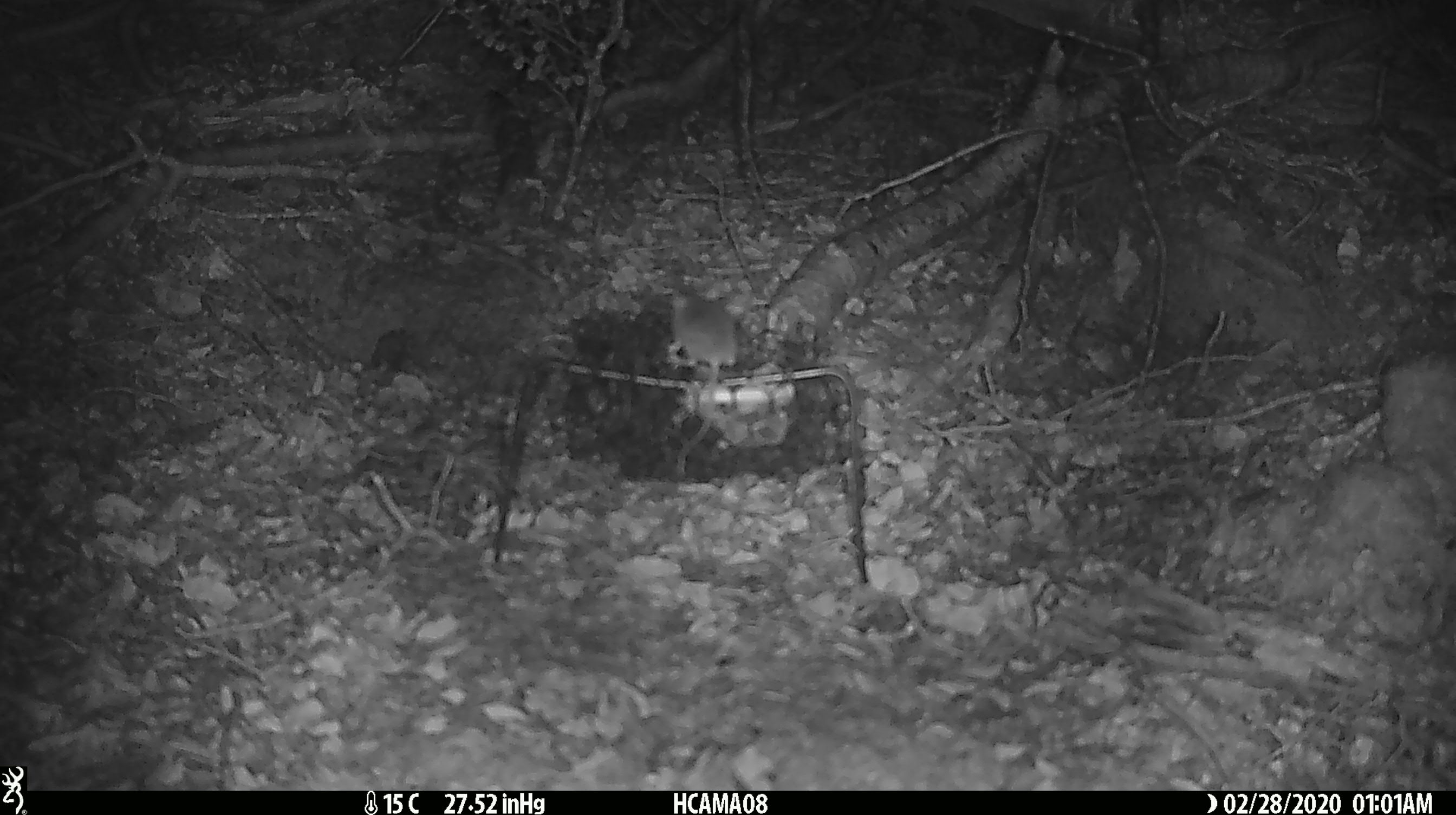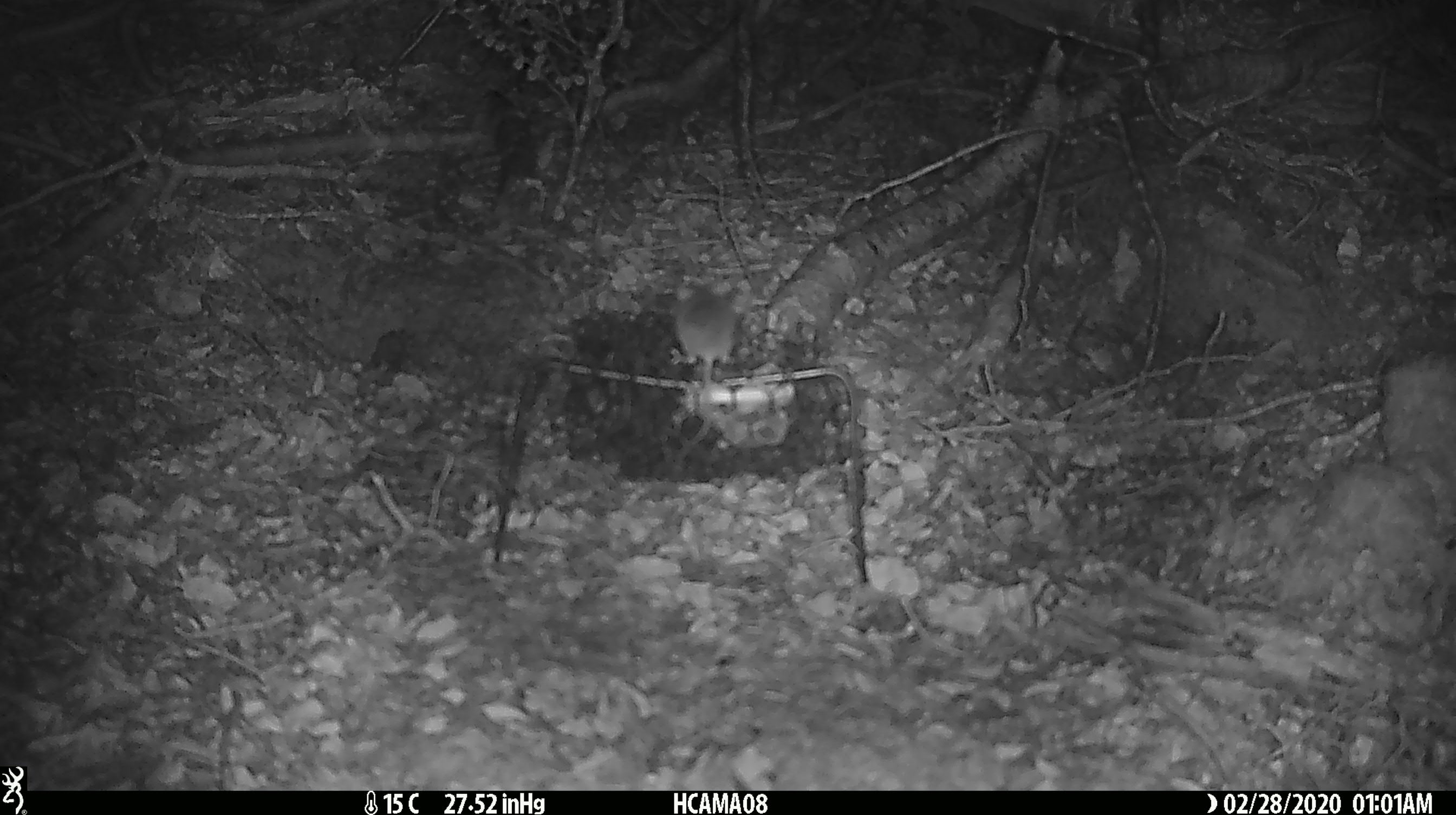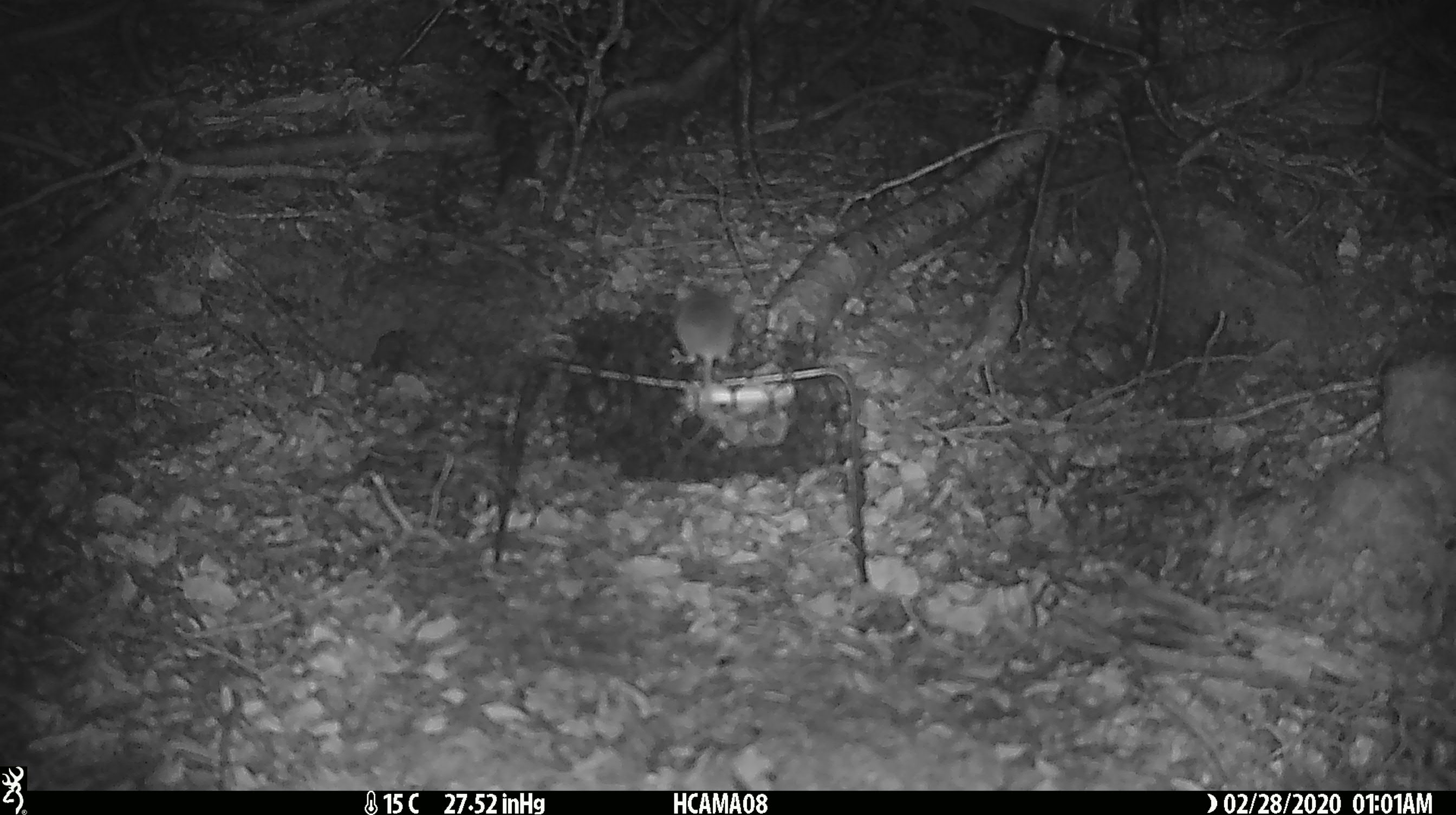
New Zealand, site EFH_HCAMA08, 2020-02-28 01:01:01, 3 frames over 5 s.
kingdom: Animalia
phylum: Chordata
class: Mammalia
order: Rodentia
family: Muridae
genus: Mus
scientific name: Mus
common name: mouse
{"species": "mouse (Mus)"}